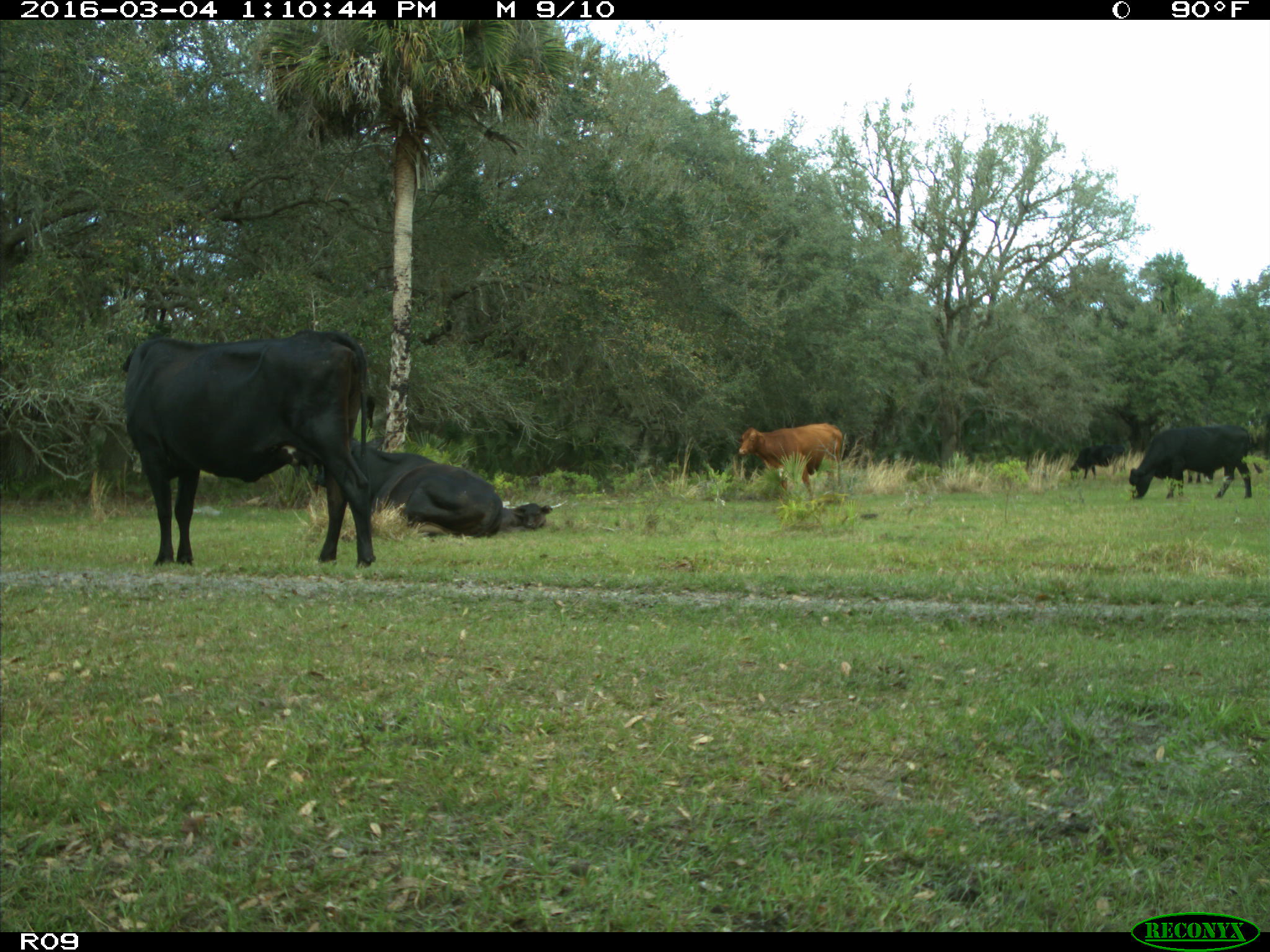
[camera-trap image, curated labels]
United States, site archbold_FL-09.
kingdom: Animalia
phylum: Chordata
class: Mammalia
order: Artiodactyla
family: Bovidae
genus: Bos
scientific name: Bos taurus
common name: domestic cow